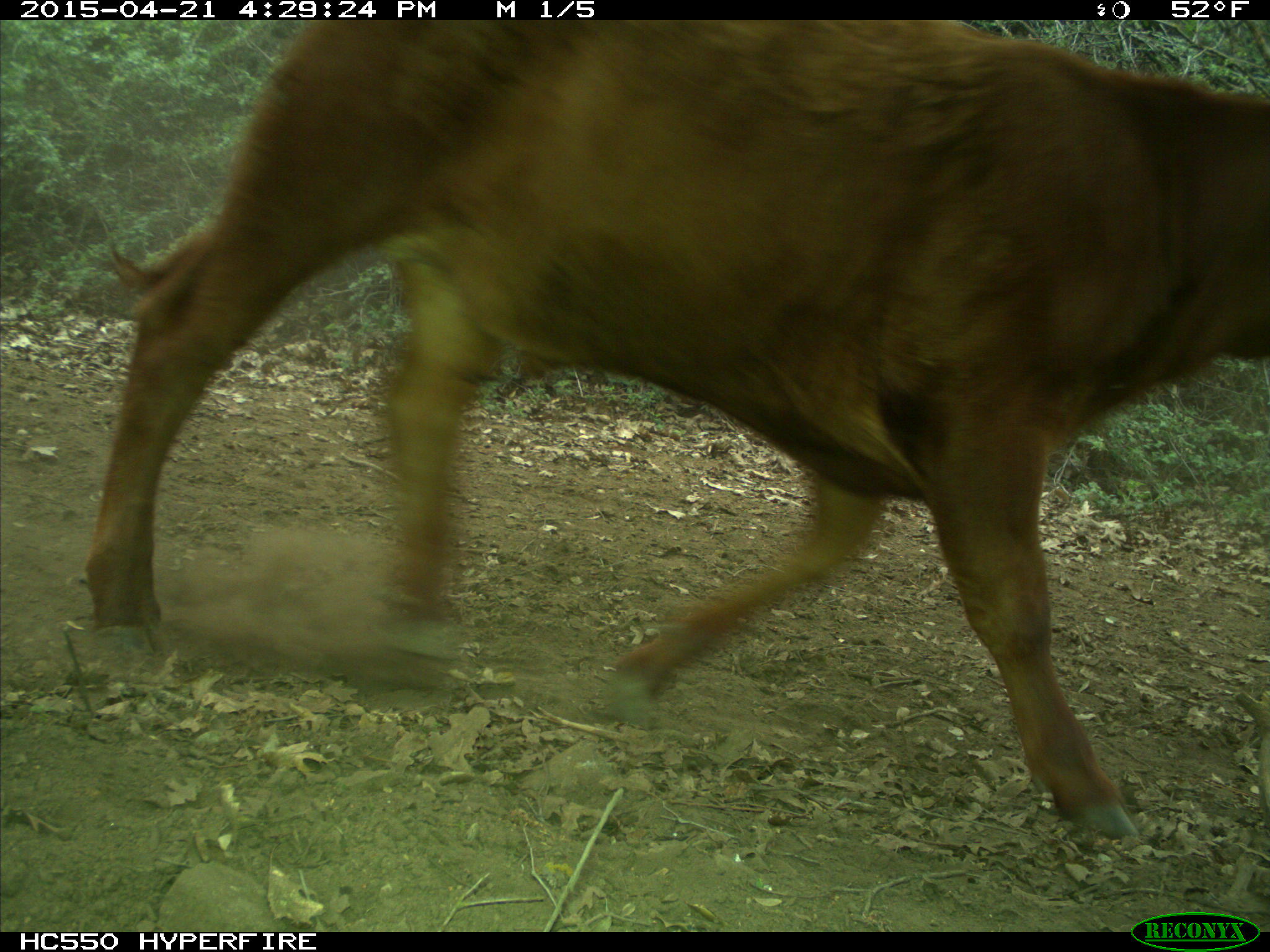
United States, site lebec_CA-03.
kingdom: Animalia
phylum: Chordata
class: Mammalia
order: Artiodactyla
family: Bovidae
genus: Bos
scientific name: Bos taurus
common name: domestic cow